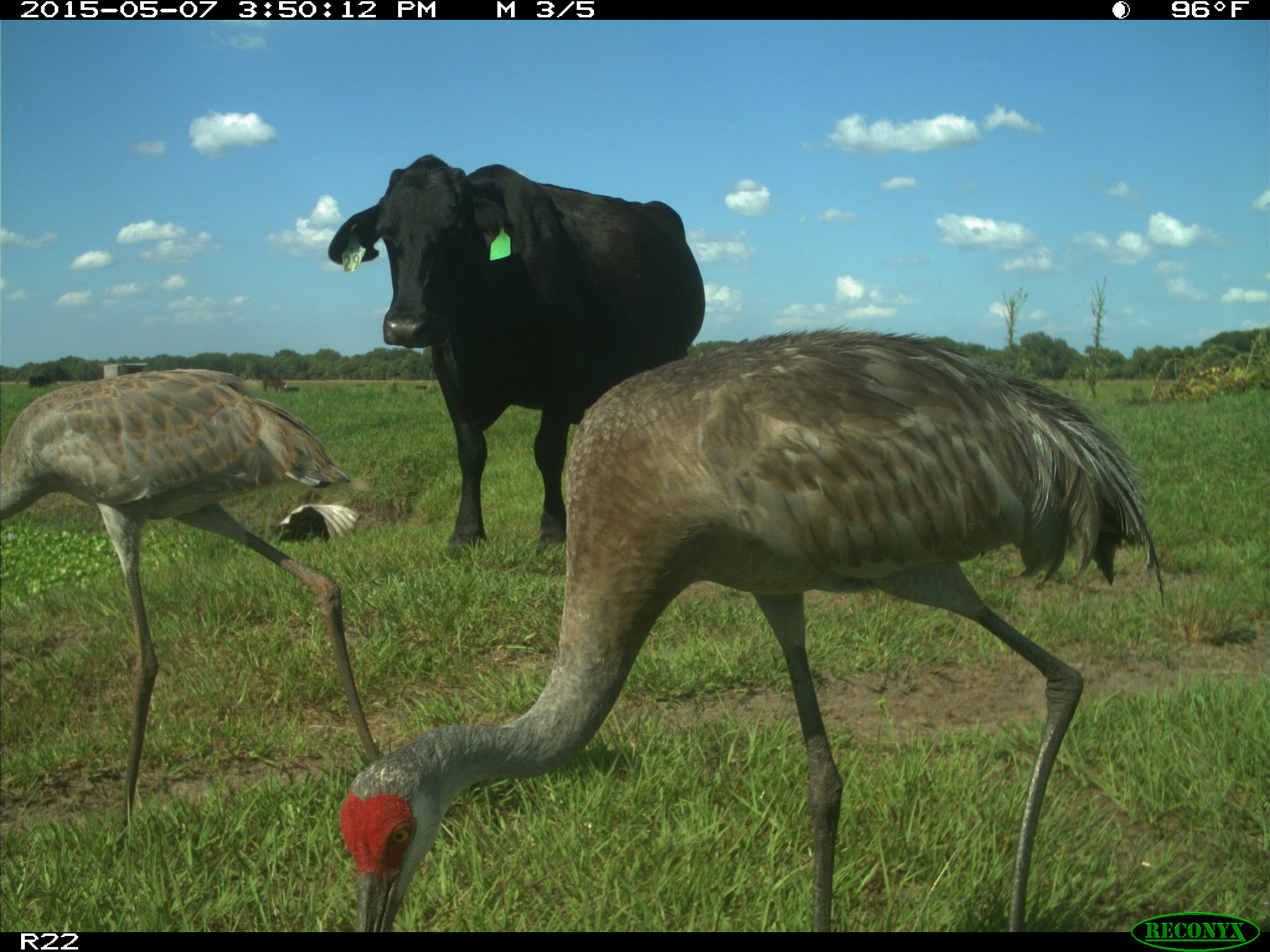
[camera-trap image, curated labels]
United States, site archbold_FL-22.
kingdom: Animalia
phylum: Chordata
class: Mammalia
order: Artiodactyla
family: Bovidae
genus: Bos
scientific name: Bos taurus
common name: domestic cow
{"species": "Bos taurus (domestic cow)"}